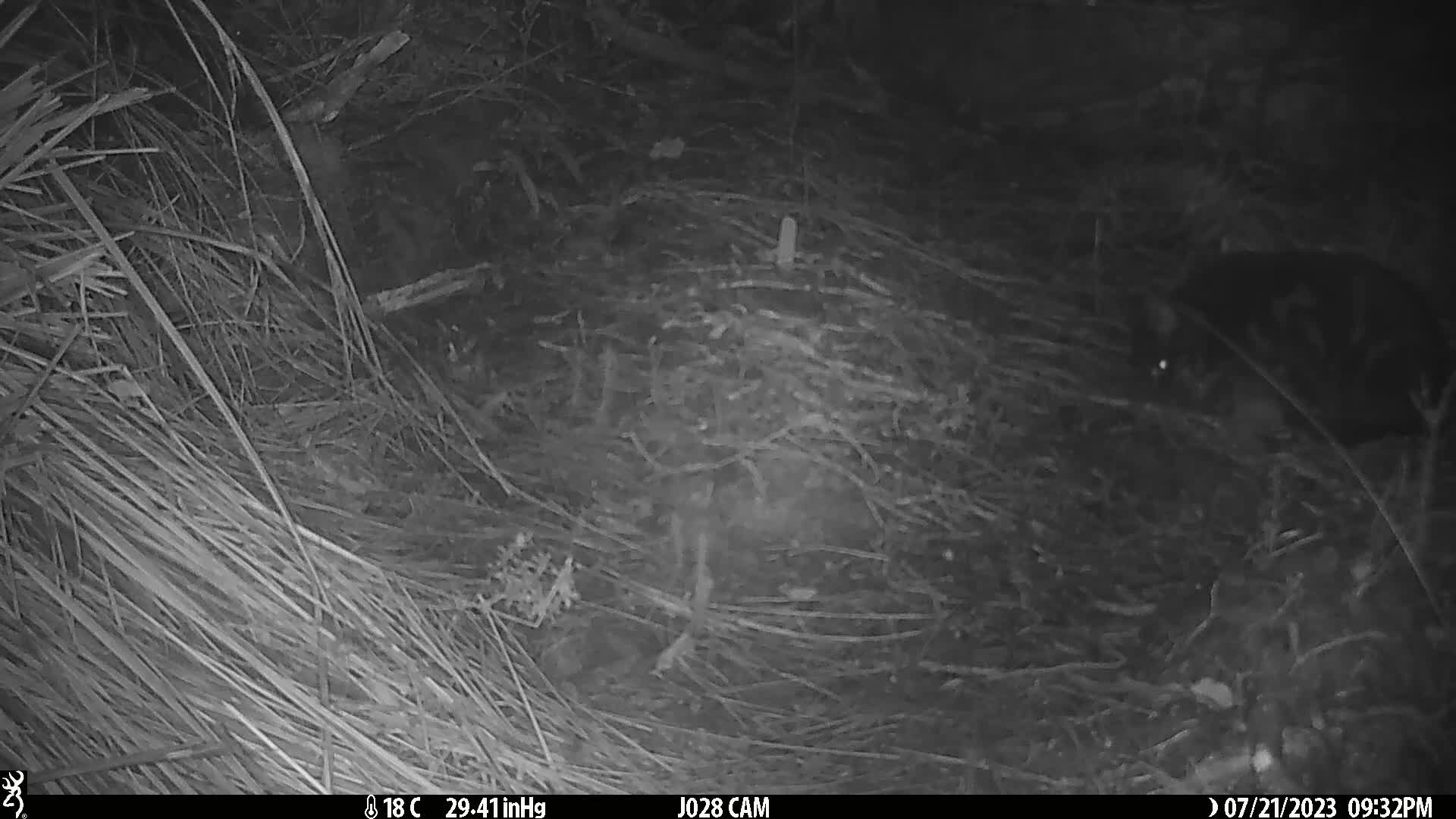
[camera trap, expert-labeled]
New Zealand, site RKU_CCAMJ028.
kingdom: Animalia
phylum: Chordata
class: Mammalia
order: Carnivora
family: Felidae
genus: Felis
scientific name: Felis catus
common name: domestic cat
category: cat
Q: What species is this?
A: Cat (domestic cat) (Felis catus).